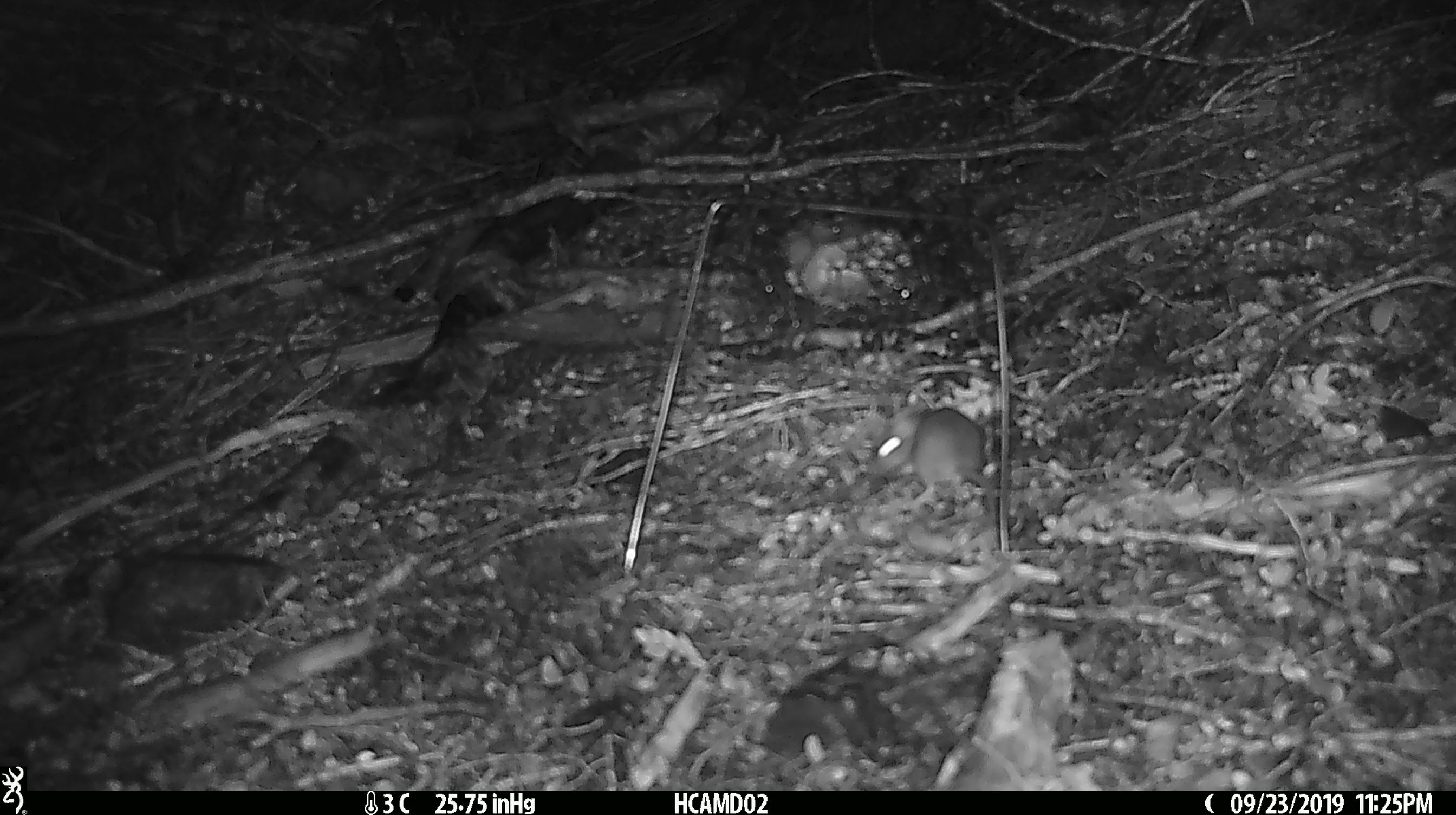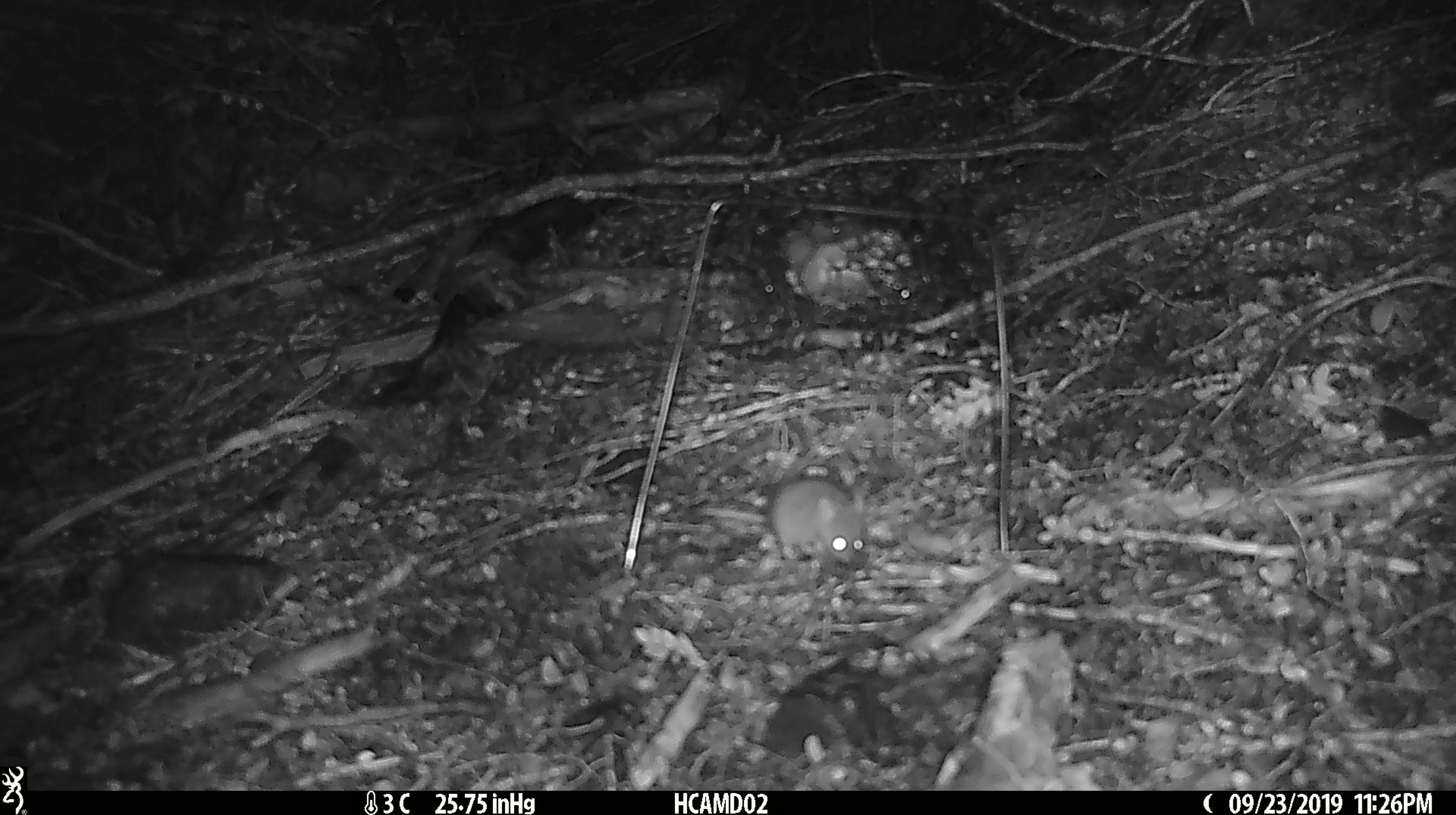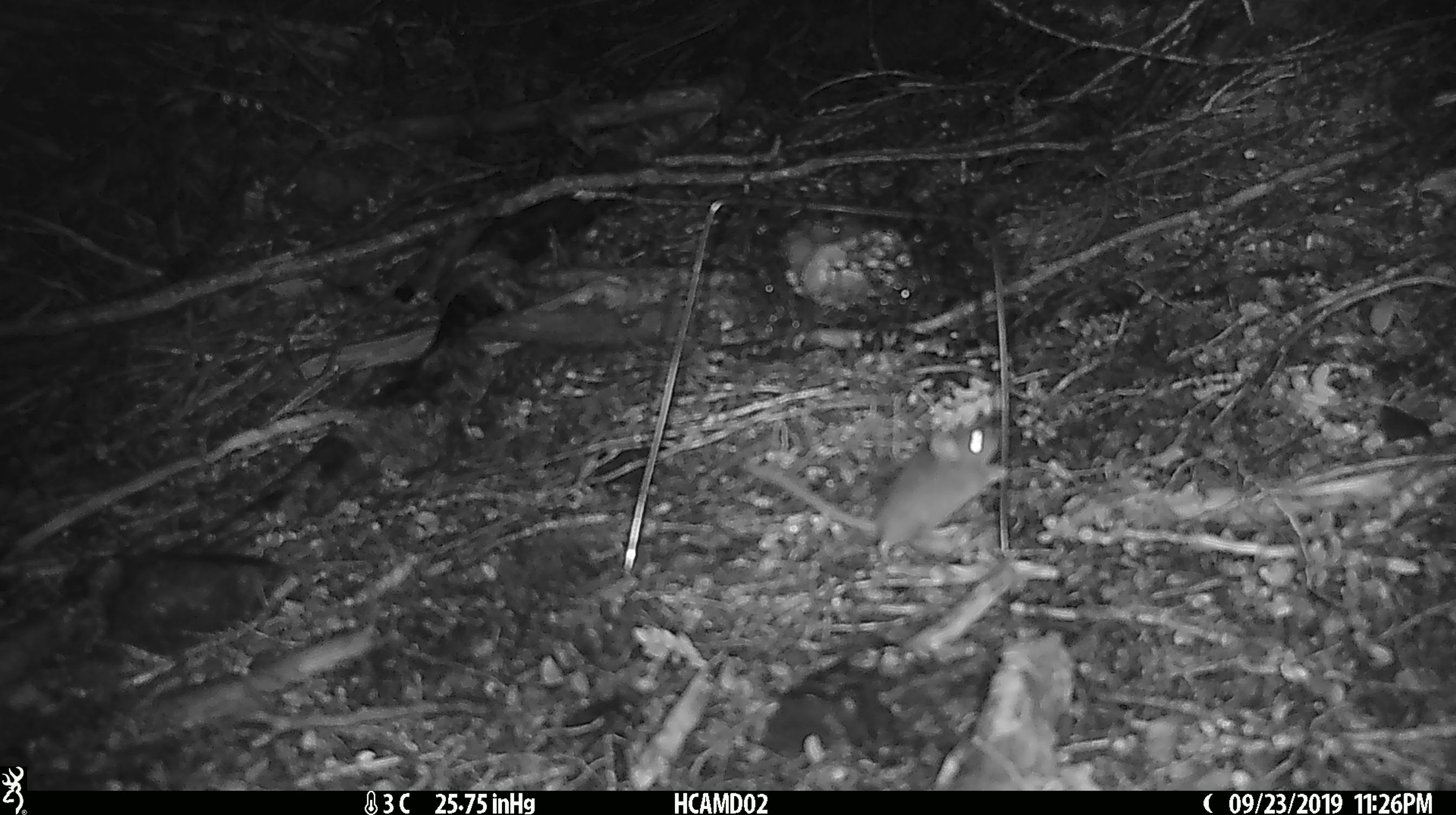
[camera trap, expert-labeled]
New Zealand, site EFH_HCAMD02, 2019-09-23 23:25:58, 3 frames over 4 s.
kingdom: Animalia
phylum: Chordata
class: Mammalia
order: Rodentia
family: Muridae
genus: Mus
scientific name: Mus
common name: mouse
Mouse (Mus).